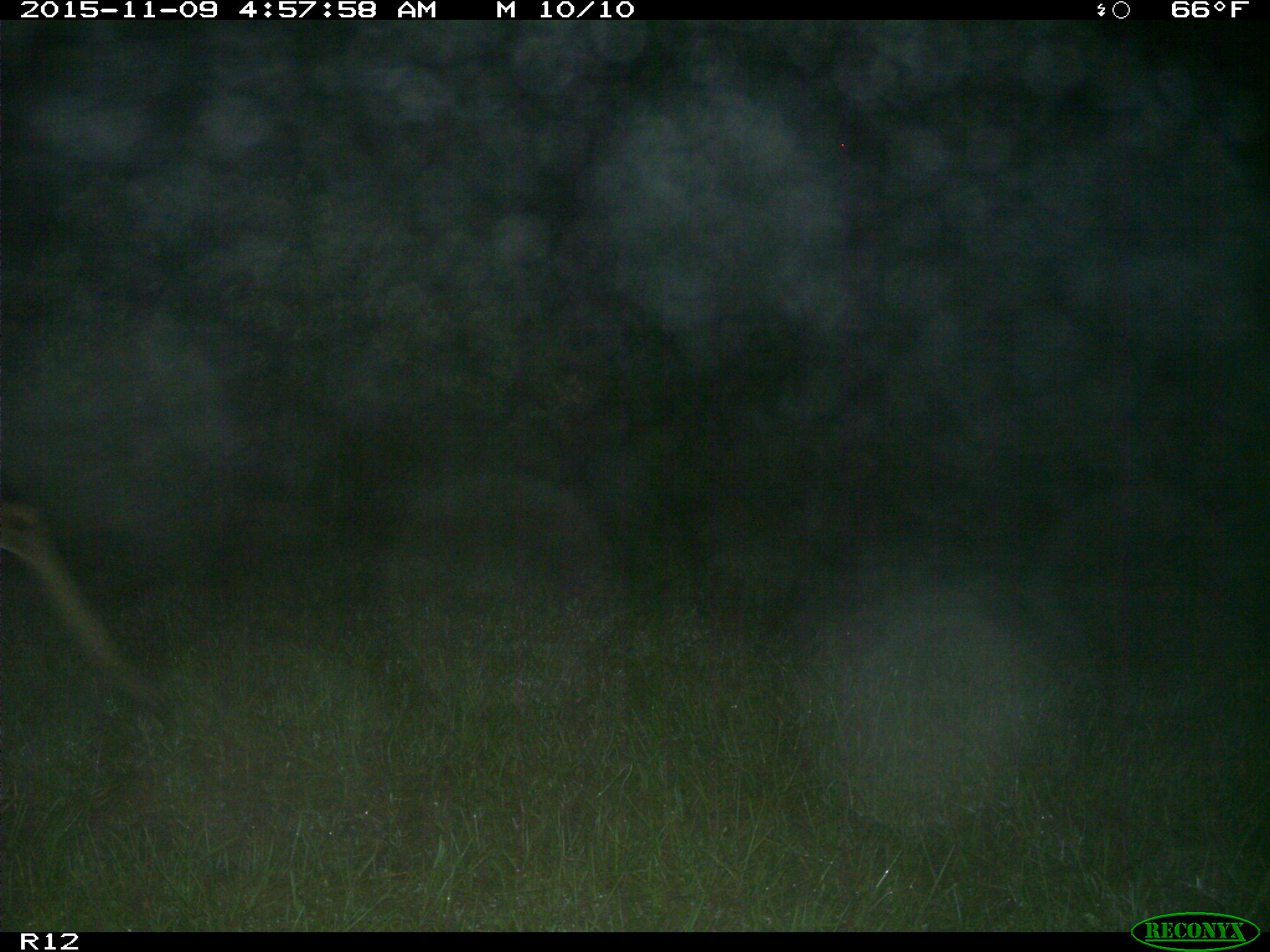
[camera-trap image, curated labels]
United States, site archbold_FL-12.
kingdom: Animalia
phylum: Chordata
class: Mammalia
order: Artiodactyla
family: Cervidae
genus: Odocoileus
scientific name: Odocoileus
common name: deer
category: unidentified deer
Unidentified deer (deer) (Odocoileus).